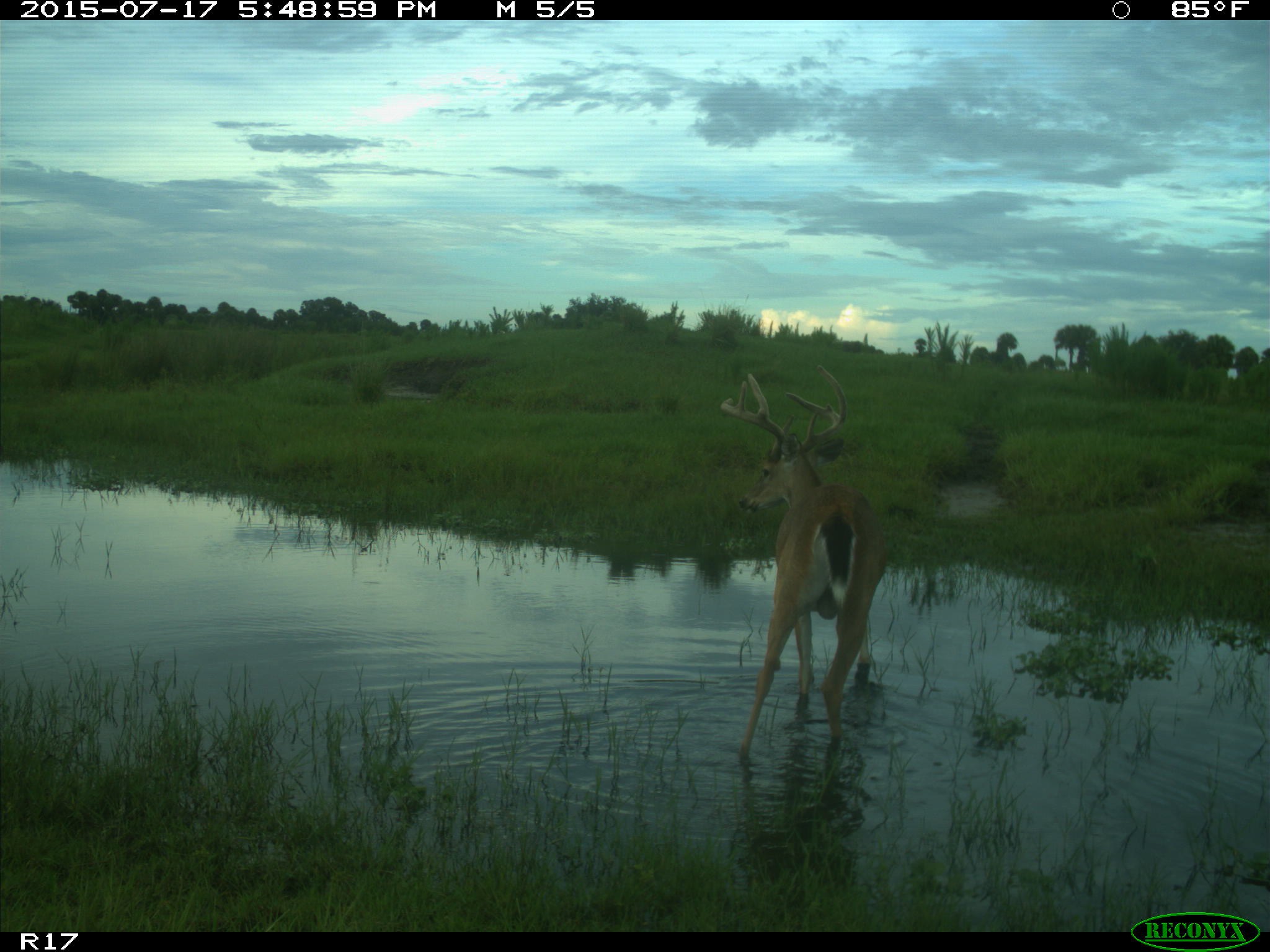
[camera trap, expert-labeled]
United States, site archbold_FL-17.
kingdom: Animalia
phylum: Chordata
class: Mammalia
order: Artiodactyla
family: Cervidae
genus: Odocoileus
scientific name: Odocoileus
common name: deer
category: unidentified deer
Unidentified deer (deer) (Odocoileus).